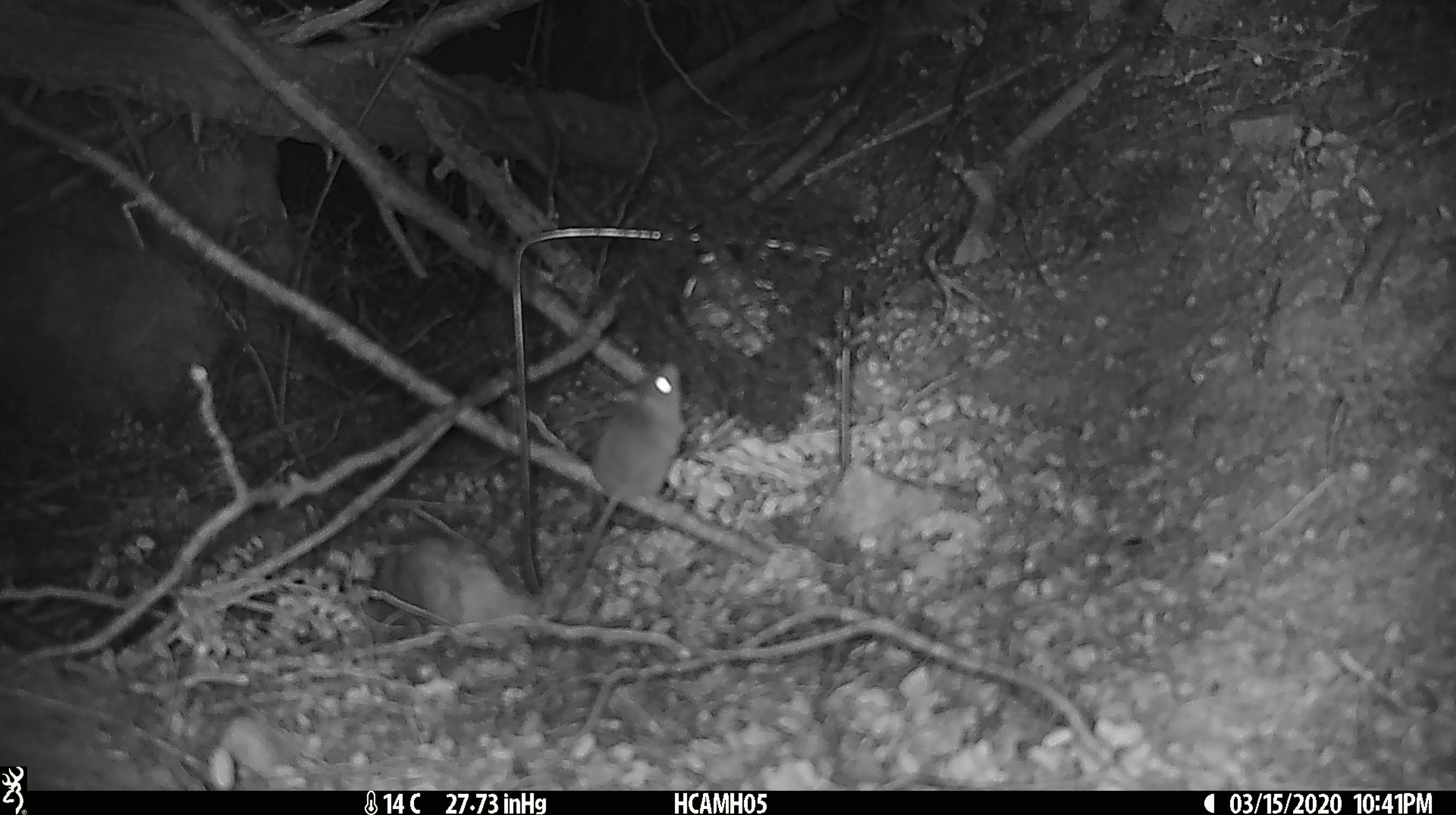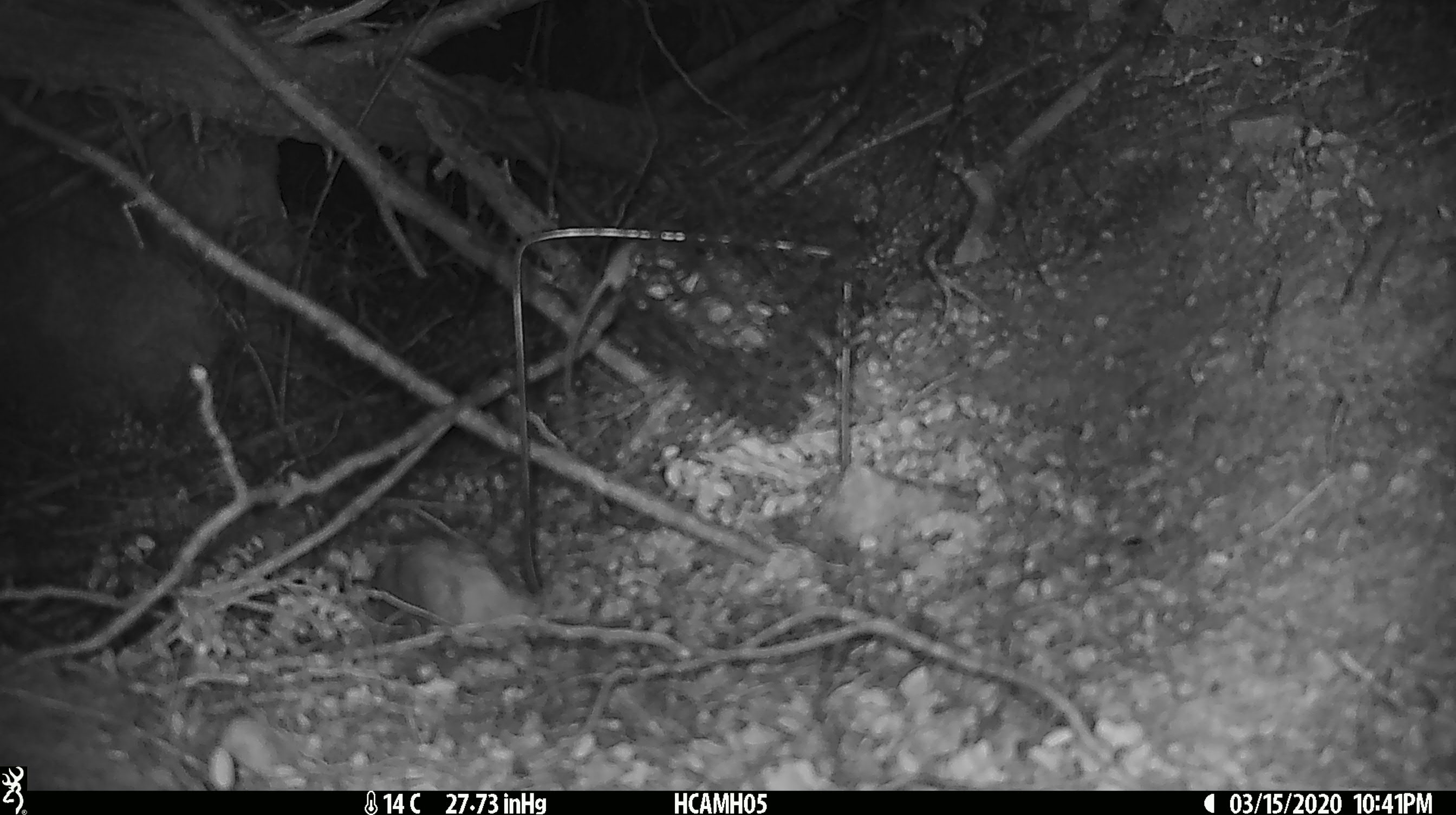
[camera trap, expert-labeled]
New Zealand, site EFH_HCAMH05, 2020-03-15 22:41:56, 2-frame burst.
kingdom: Animalia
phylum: Chordata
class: Mammalia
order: Rodentia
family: Muridae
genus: Mus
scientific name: Mus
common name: mouse